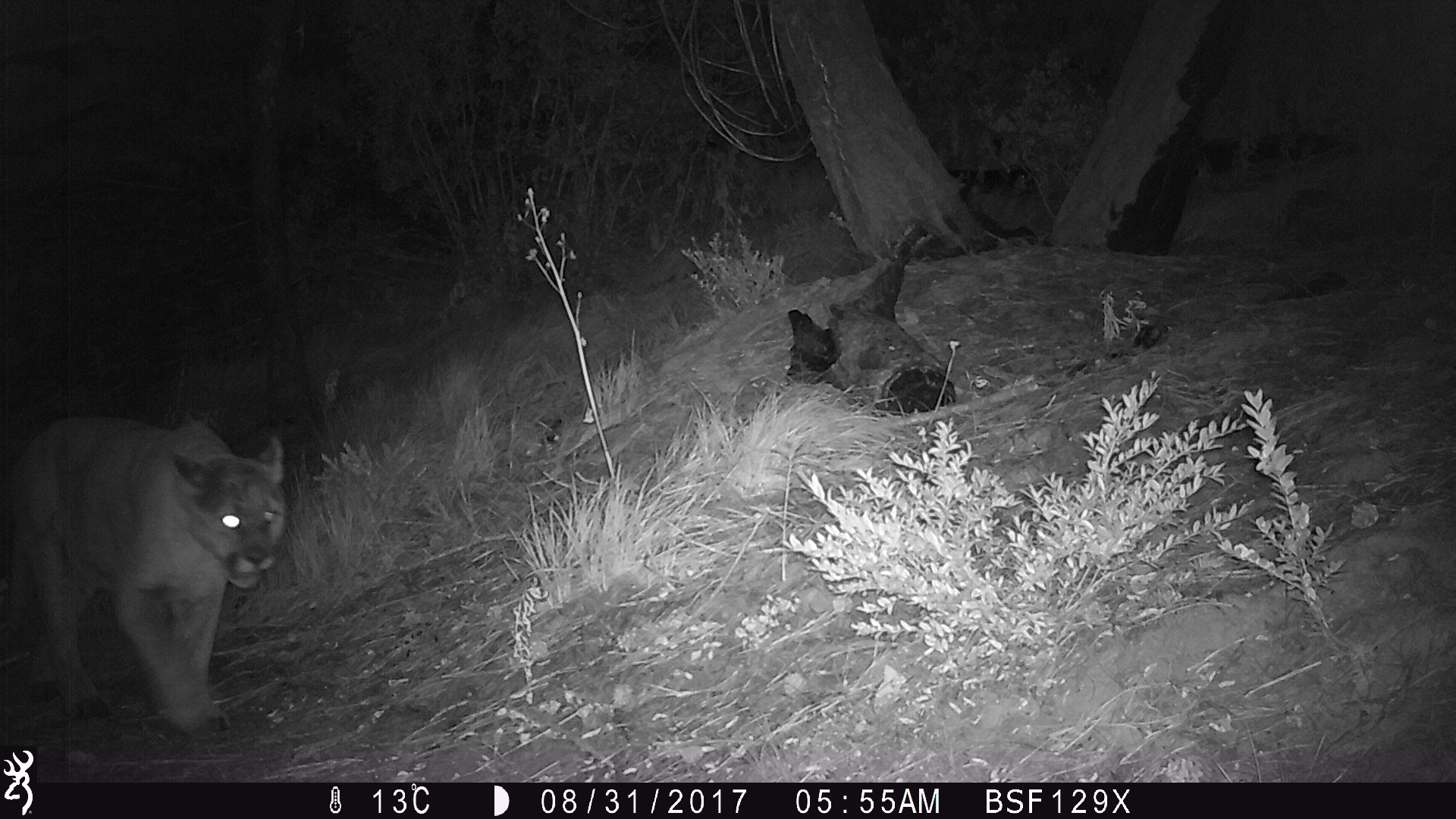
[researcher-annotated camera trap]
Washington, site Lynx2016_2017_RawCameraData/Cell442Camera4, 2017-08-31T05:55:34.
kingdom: Animalia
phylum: Chordata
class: Mammalia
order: Carnivora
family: Felidae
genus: Puma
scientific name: Puma concolor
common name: mountain lion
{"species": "Puma concolor (mountain lion)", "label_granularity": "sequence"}